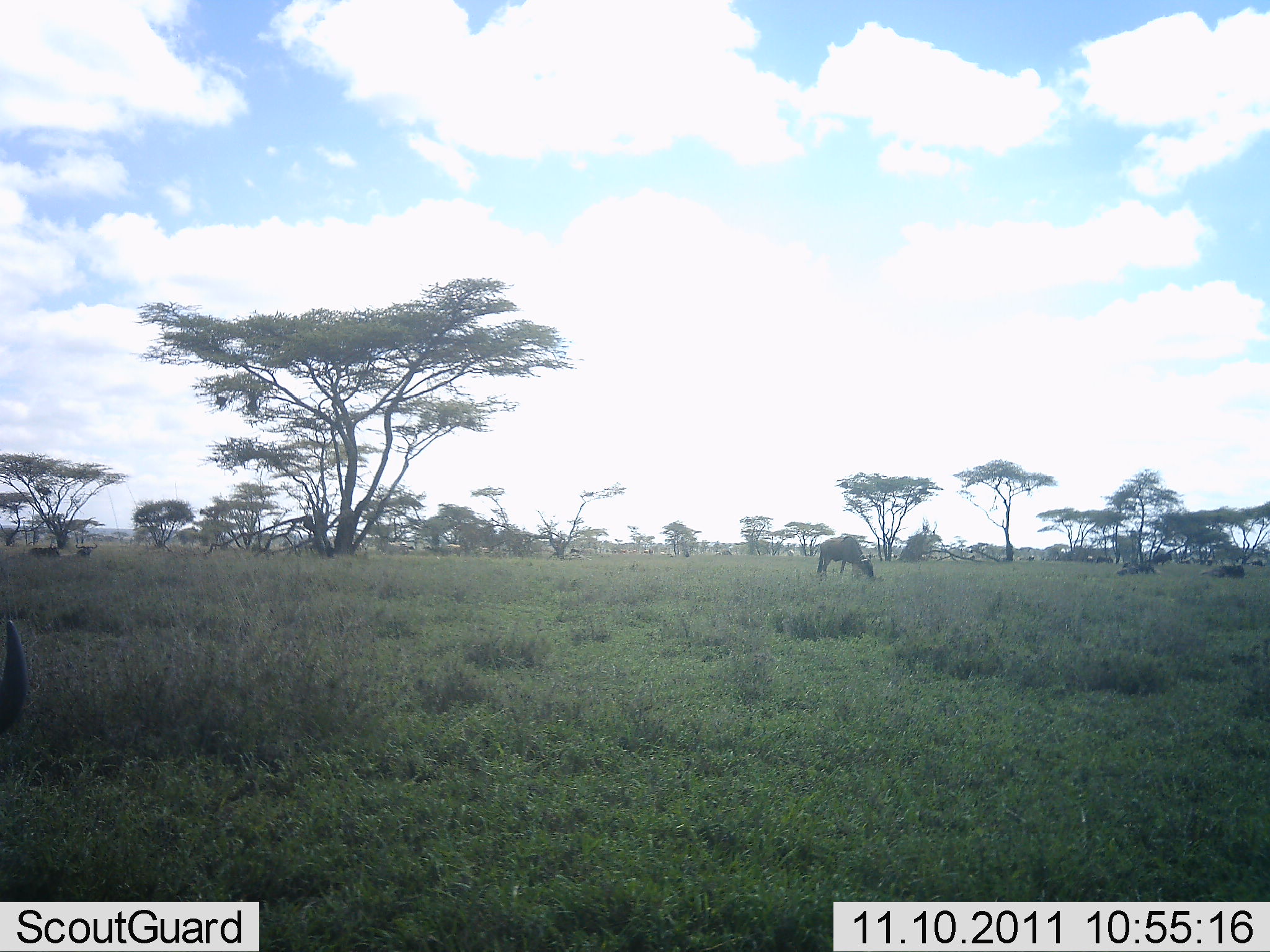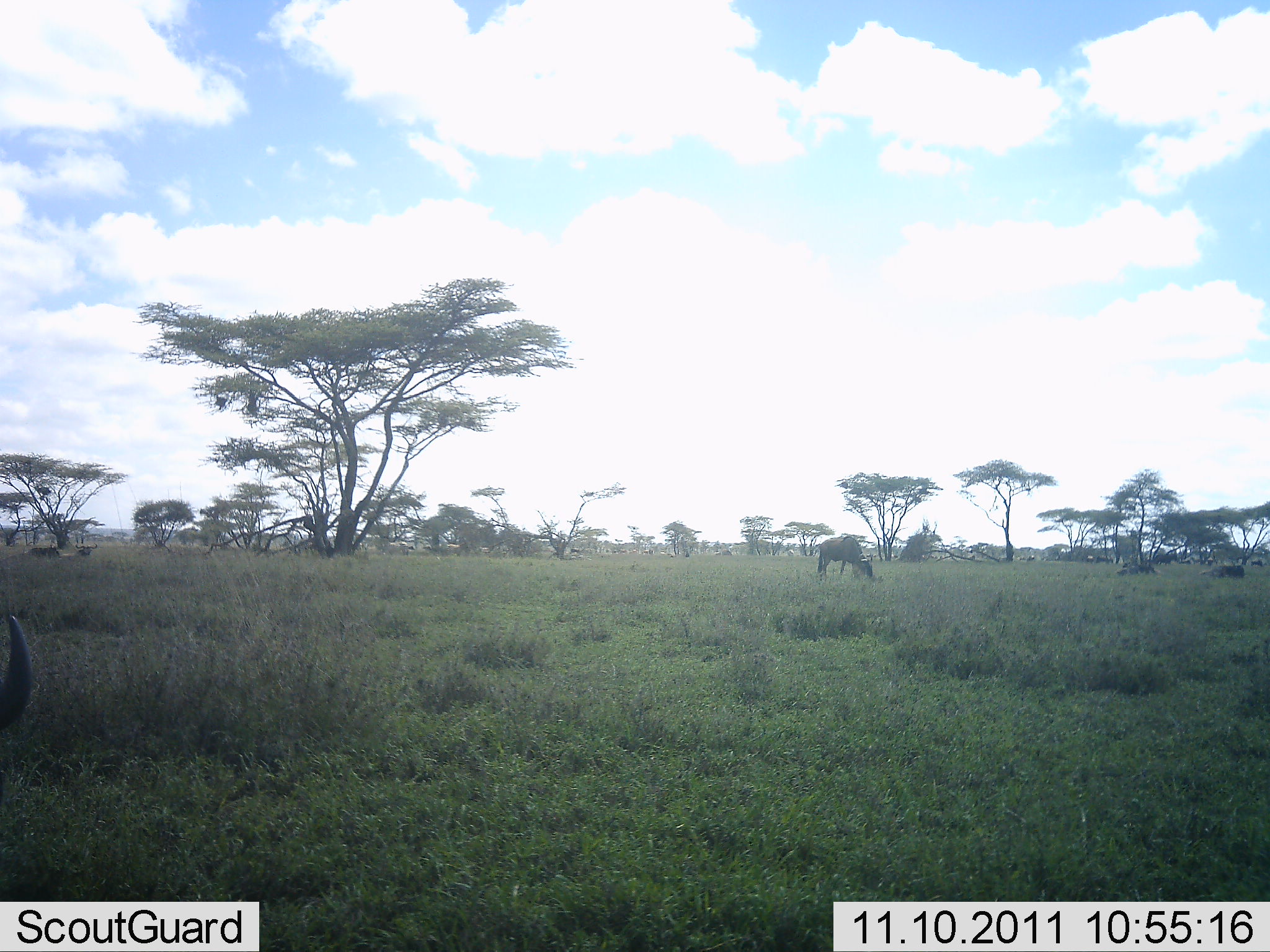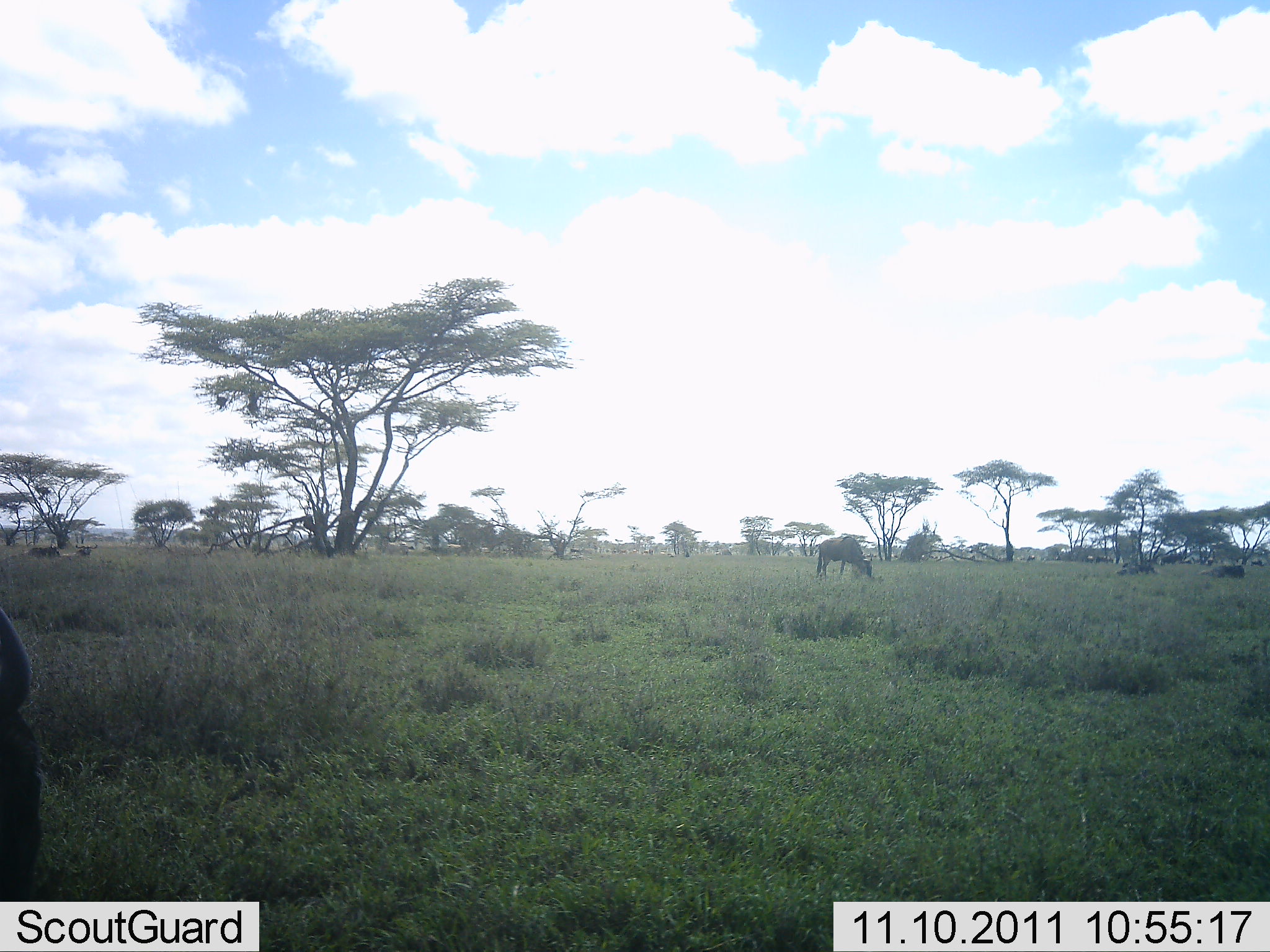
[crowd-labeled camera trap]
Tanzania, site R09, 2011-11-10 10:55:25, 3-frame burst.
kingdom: Animalia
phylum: Chordata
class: Mammalia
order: Artiodactyla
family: Bovidae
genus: Connochaetes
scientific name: Connochaetes taurinus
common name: blue wildebeest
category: wildebeest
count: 2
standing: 54%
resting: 15%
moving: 23%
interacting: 0%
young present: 0%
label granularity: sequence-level